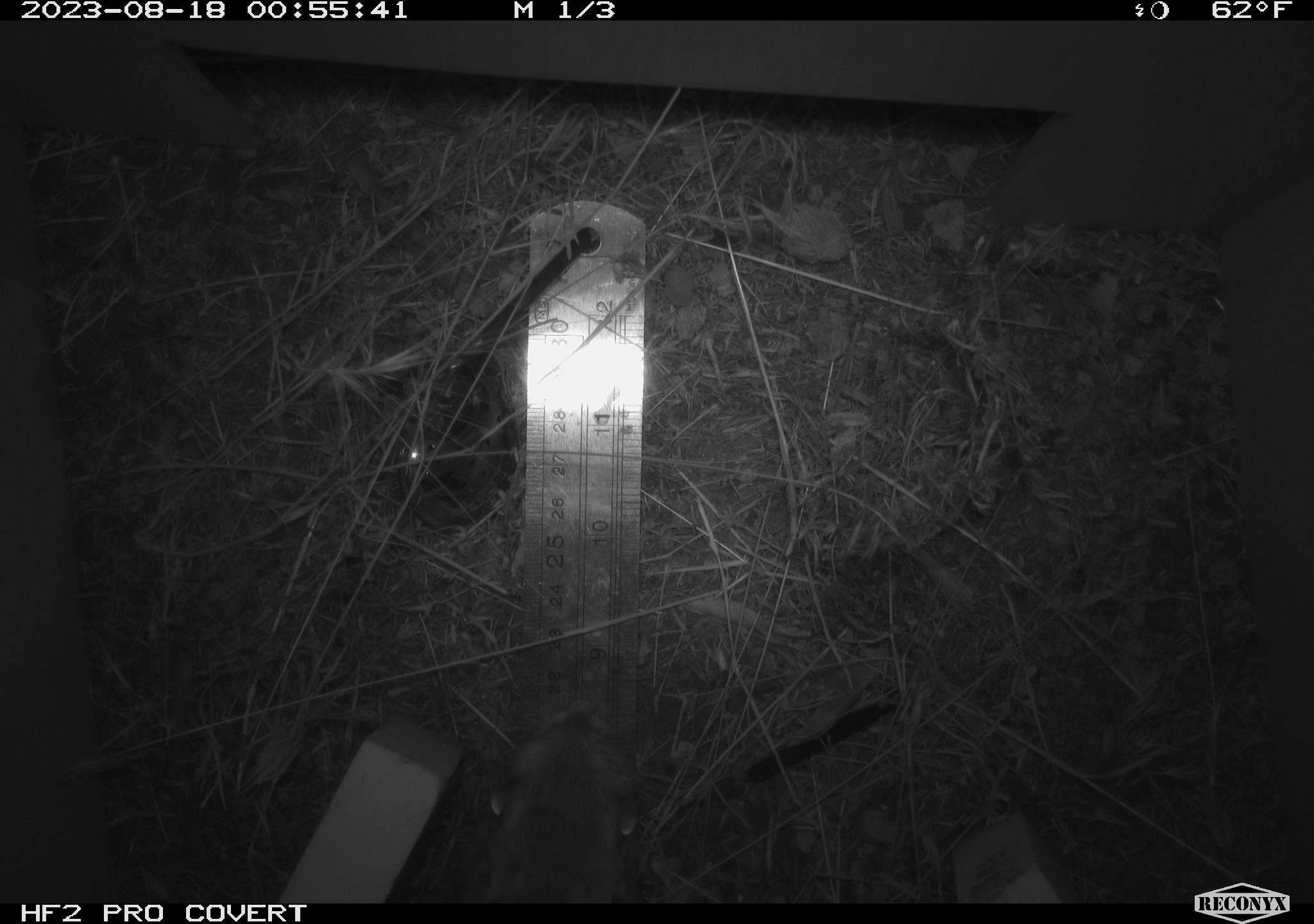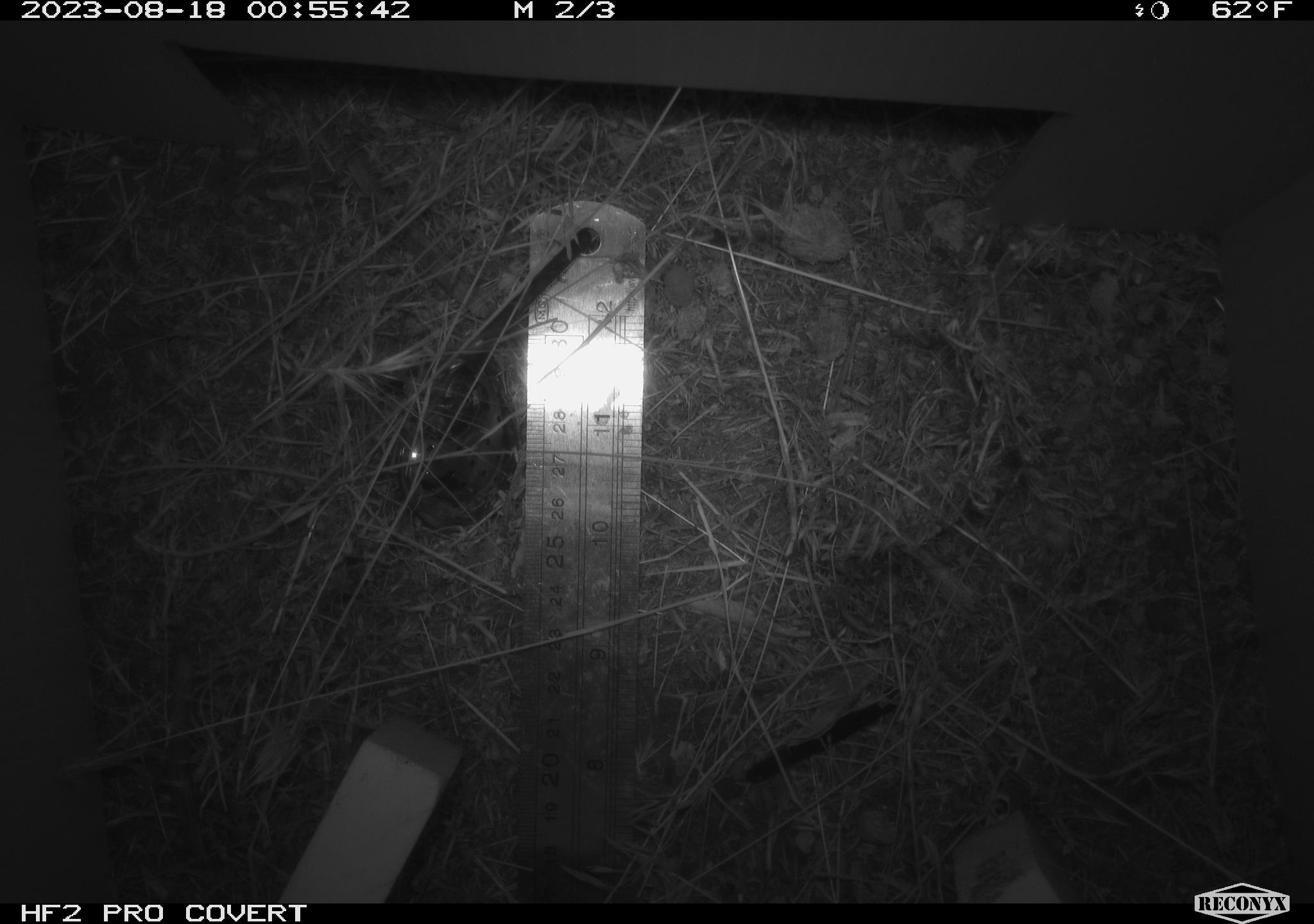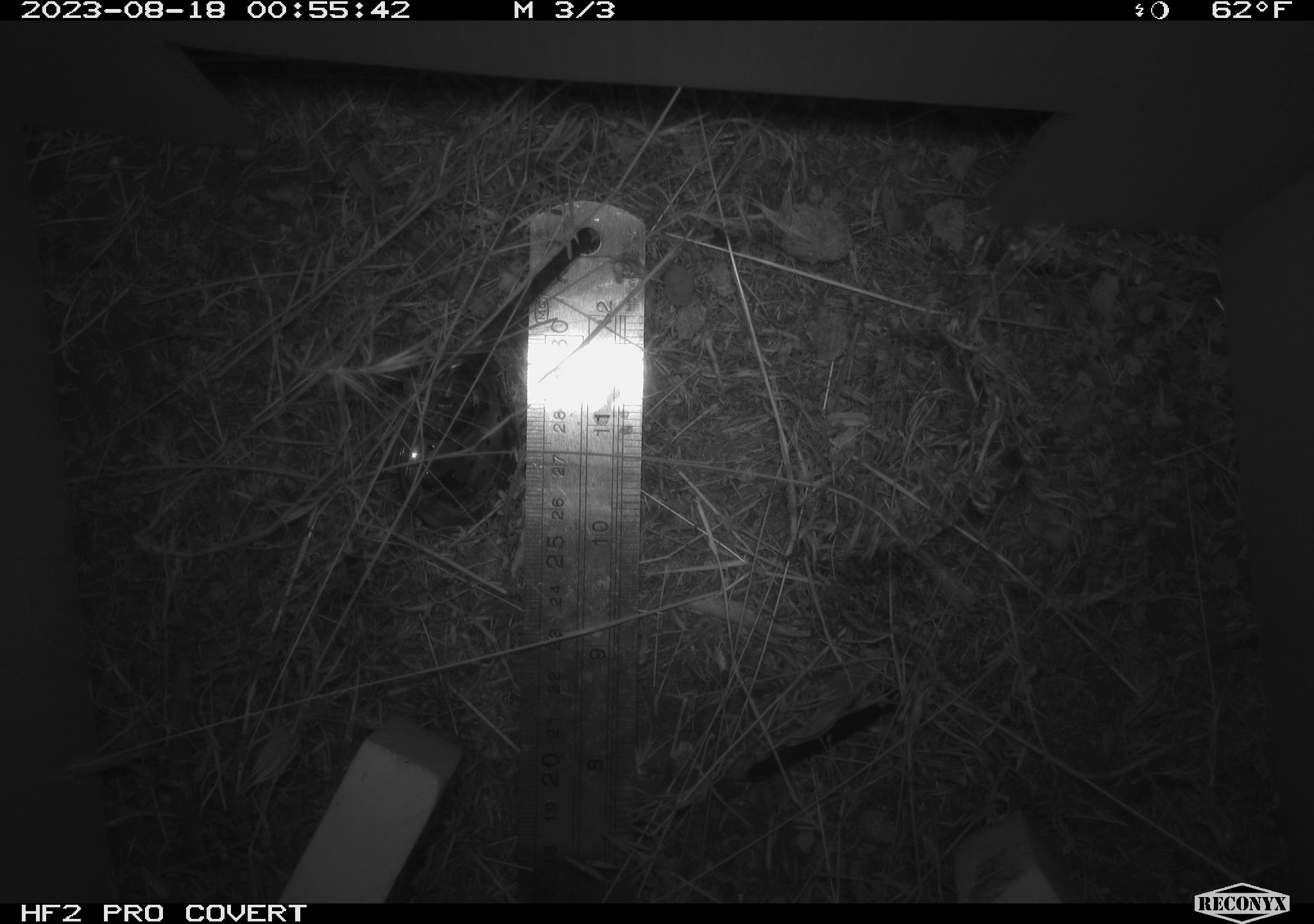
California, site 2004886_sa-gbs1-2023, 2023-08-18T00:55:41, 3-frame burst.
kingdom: Animalia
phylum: Chordata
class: Mammalia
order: Rodentia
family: Heteromyidae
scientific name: Heteromyidae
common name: kangaroo rats and pocket mice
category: heteromyidae family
Heteromyidae family (kangaroo rats and pocket mice) (Heteromyidae).